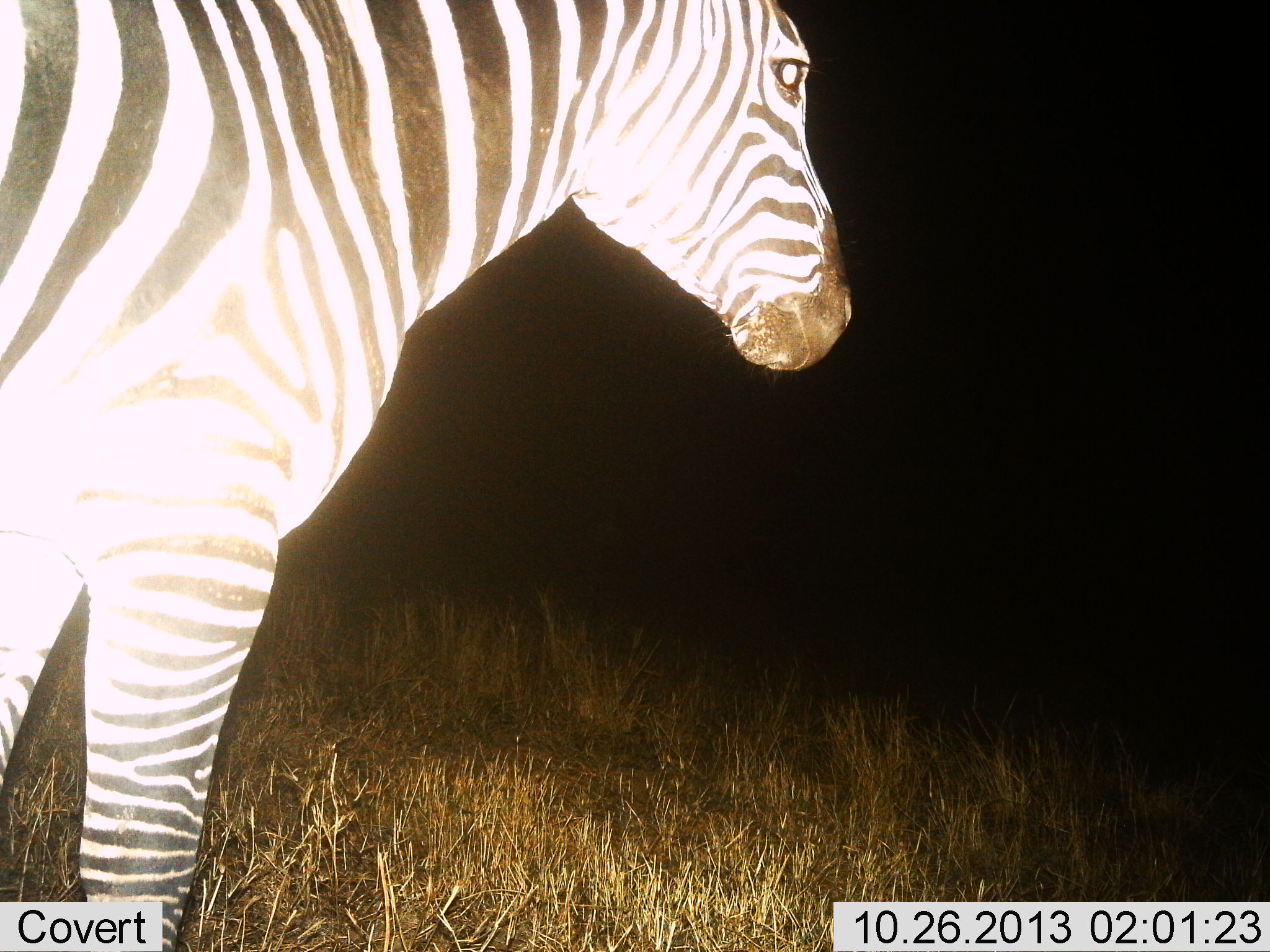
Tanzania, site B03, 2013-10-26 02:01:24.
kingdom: Animalia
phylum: Chordata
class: Mammalia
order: Perissodactyla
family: Equidae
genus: Equus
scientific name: Equus quagga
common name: plains zebra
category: zebra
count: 1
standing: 100%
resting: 0%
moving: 10%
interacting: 0%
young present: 0%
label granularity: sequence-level